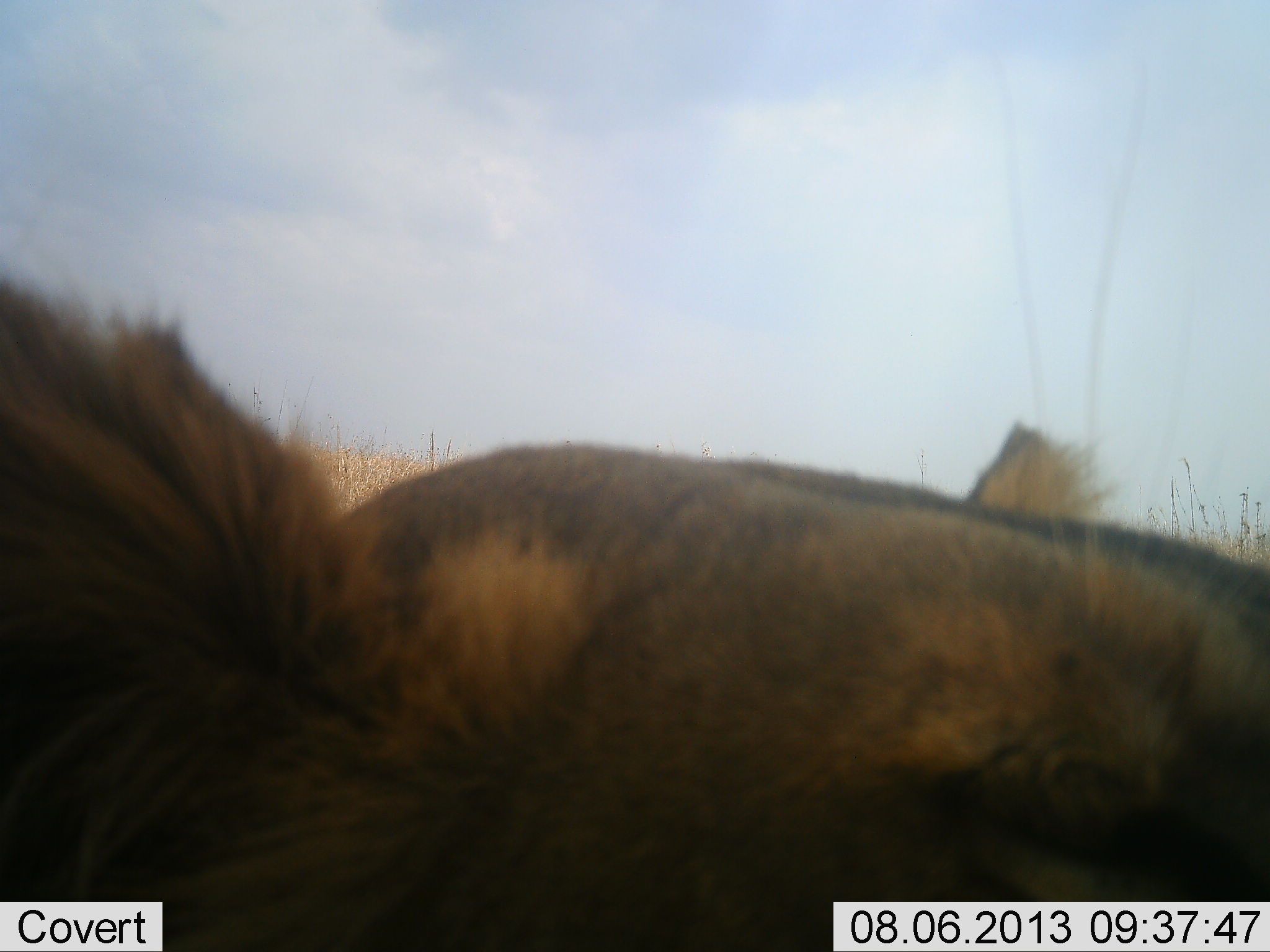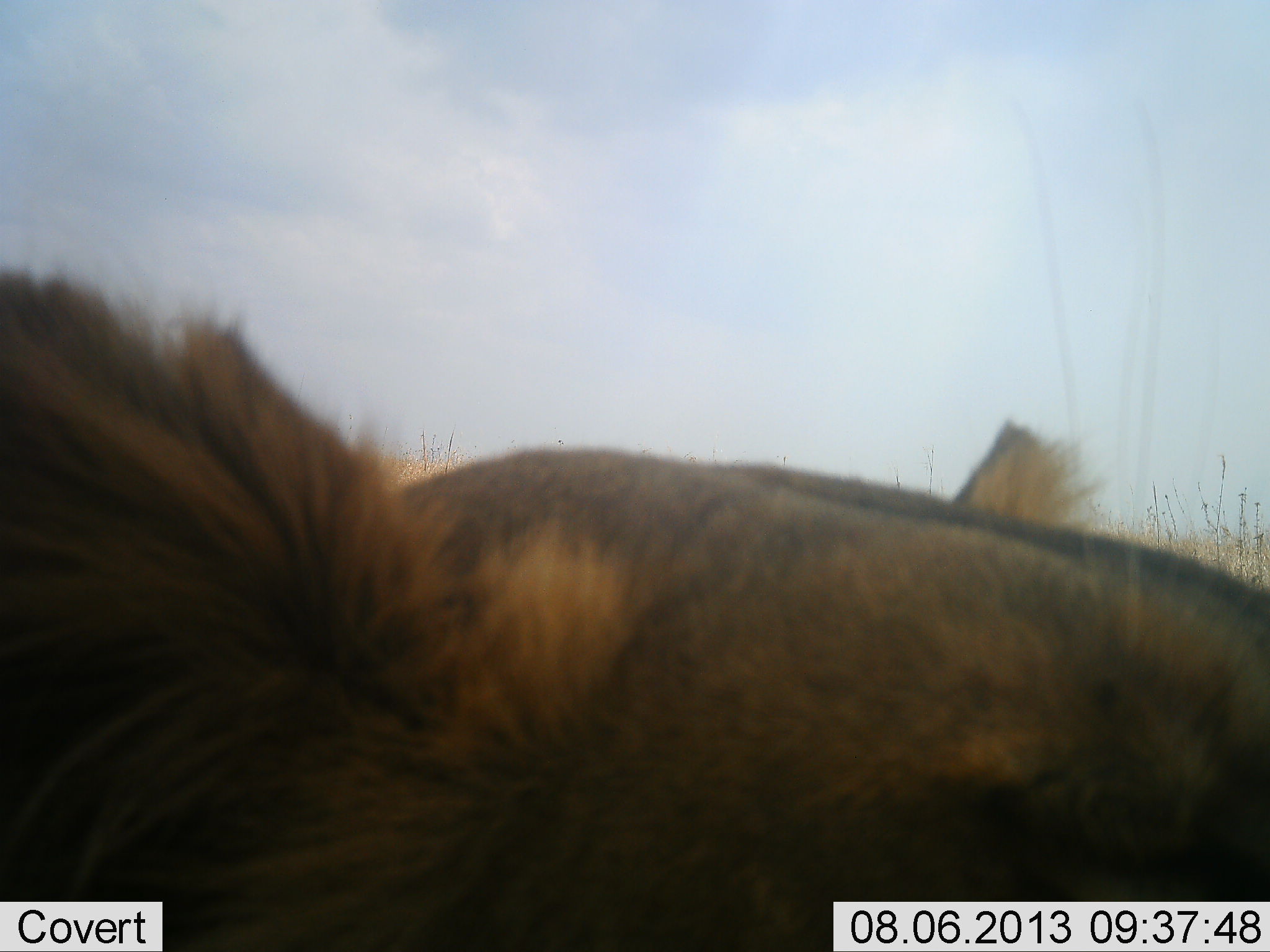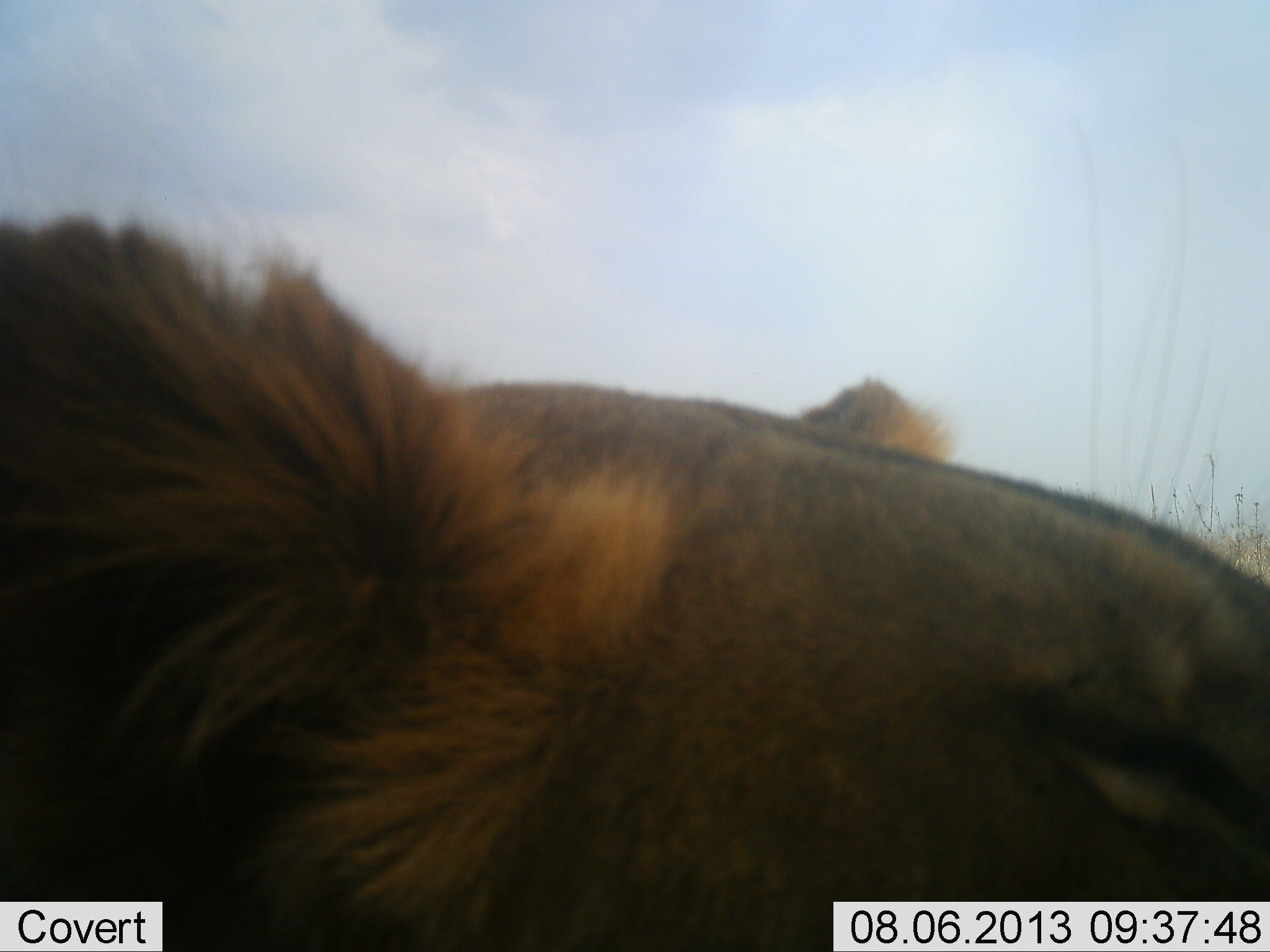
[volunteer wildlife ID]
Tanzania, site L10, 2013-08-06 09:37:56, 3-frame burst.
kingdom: Animalia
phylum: Chordata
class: Mammalia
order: Carnivora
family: Felidae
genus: Panthera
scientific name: Panthera leo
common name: lion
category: lionfemale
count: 1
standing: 18%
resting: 73%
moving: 0%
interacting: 9%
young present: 0%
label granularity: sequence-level